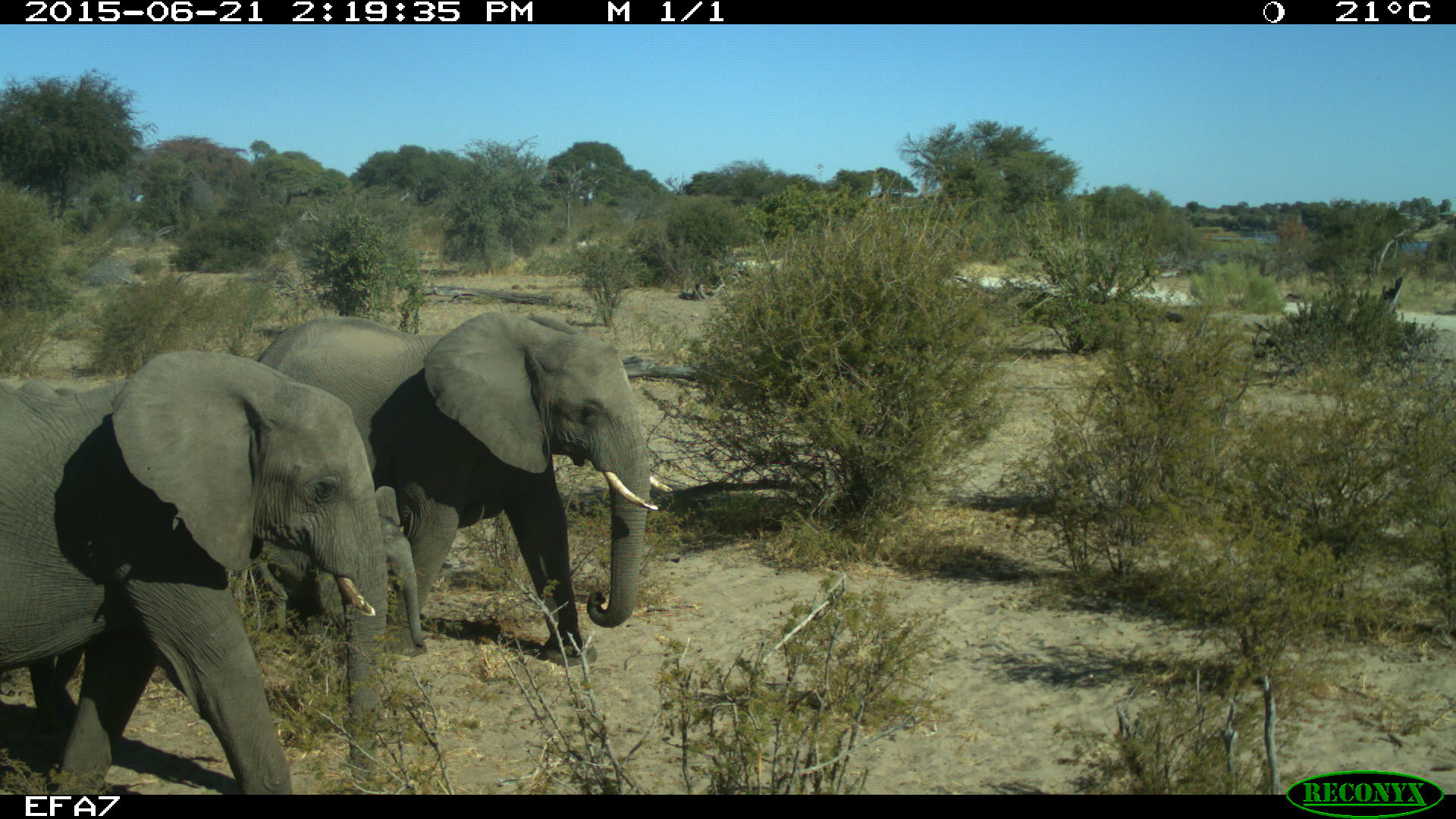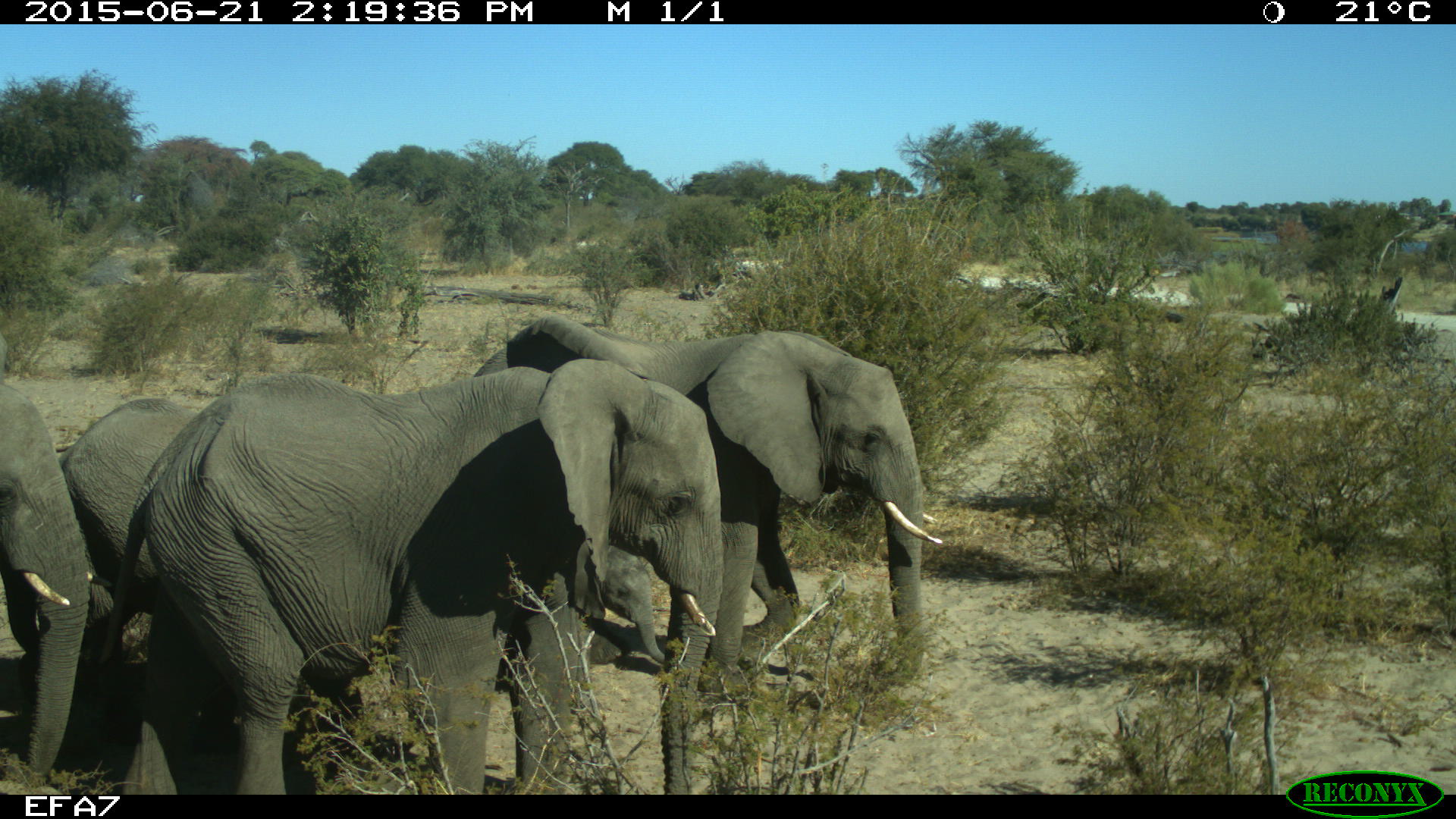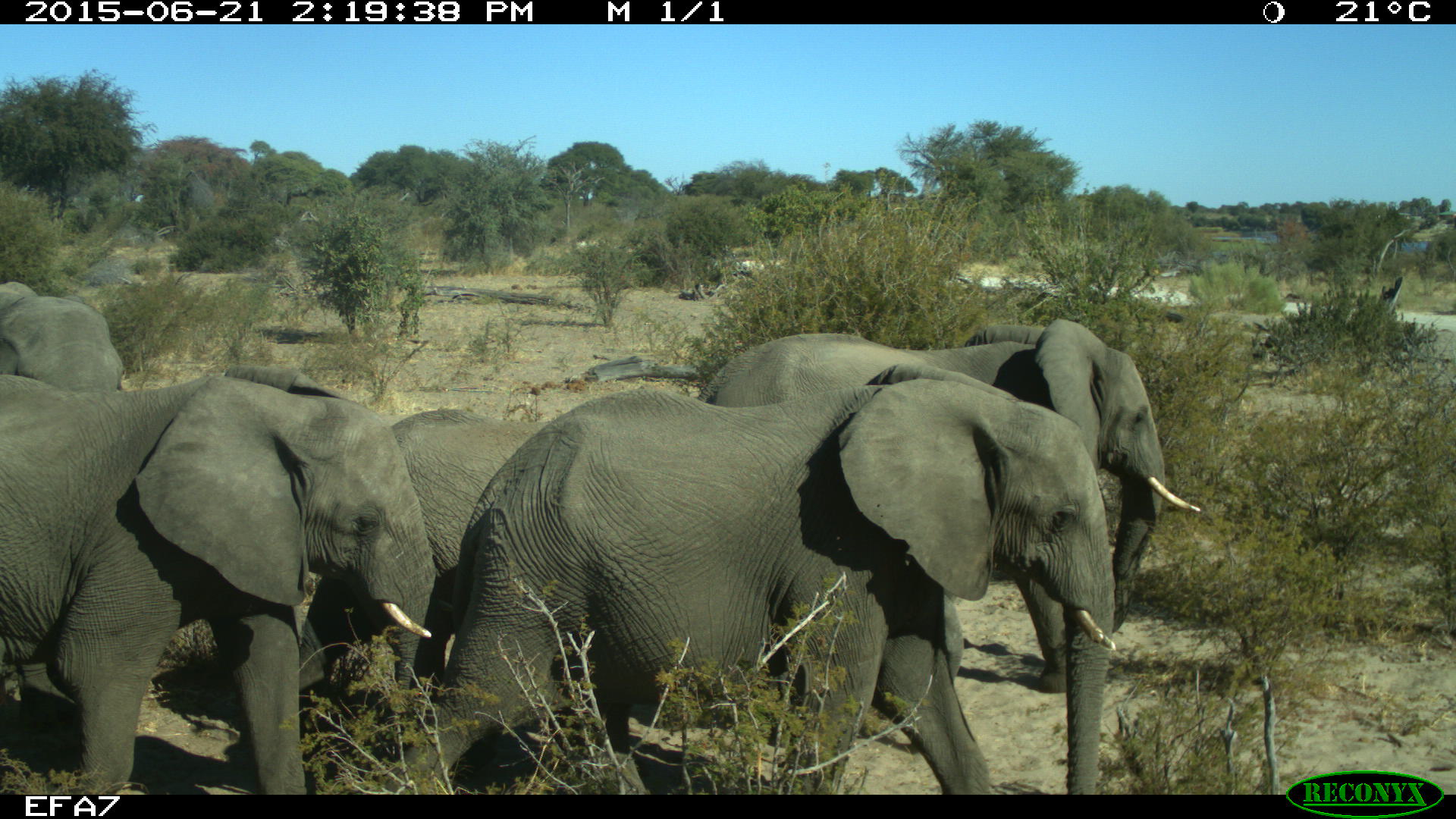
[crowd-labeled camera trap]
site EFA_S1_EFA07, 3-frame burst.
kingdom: Animalia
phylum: Chordata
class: Mammalia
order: Proboscidea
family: Elephantidae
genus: Loxodonta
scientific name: Loxodonta africana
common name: african bush elephant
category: elephant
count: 5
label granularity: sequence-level